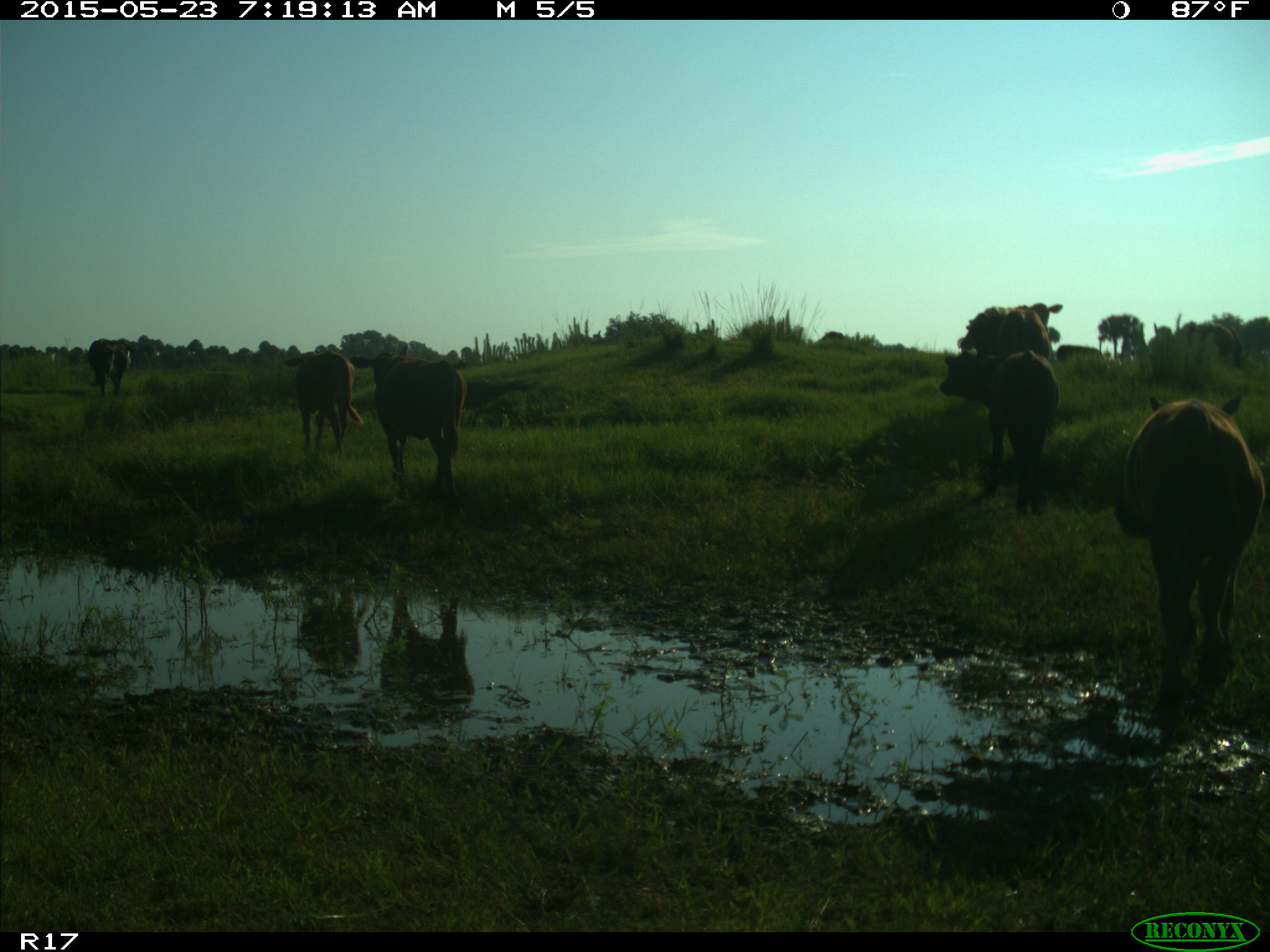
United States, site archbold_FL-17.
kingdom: Animalia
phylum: Chordata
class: Mammalia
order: Artiodactyla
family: Bovidae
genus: Bos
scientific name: Bos taurus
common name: domestic cow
Bos taurus (domestic cow).